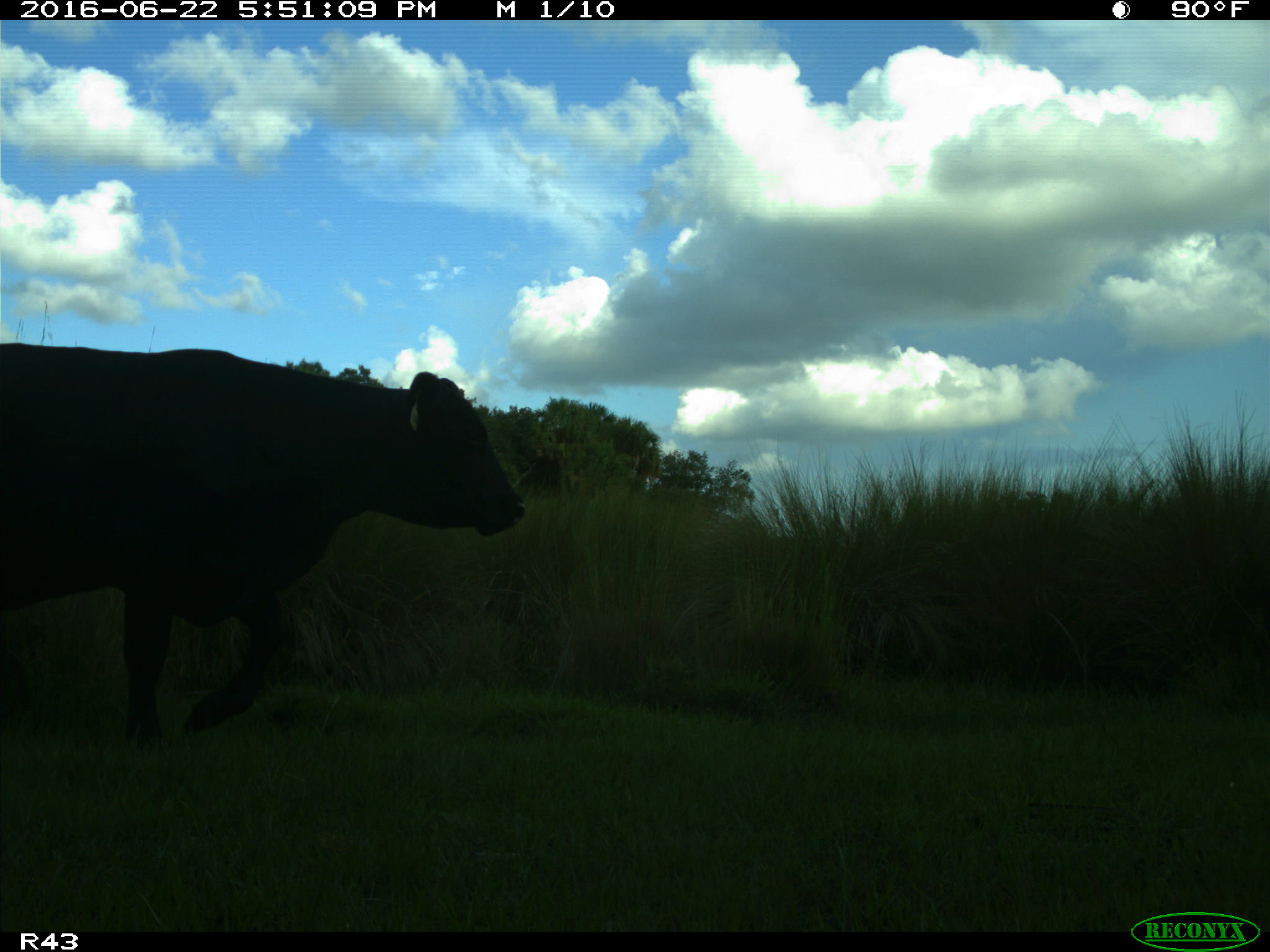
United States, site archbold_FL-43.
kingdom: Animalia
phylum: Chordata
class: Mammalia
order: Artiodactyla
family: Bovidae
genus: Bos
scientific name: Bos taurus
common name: domestic cow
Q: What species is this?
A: Bos taurus (domestic cow).